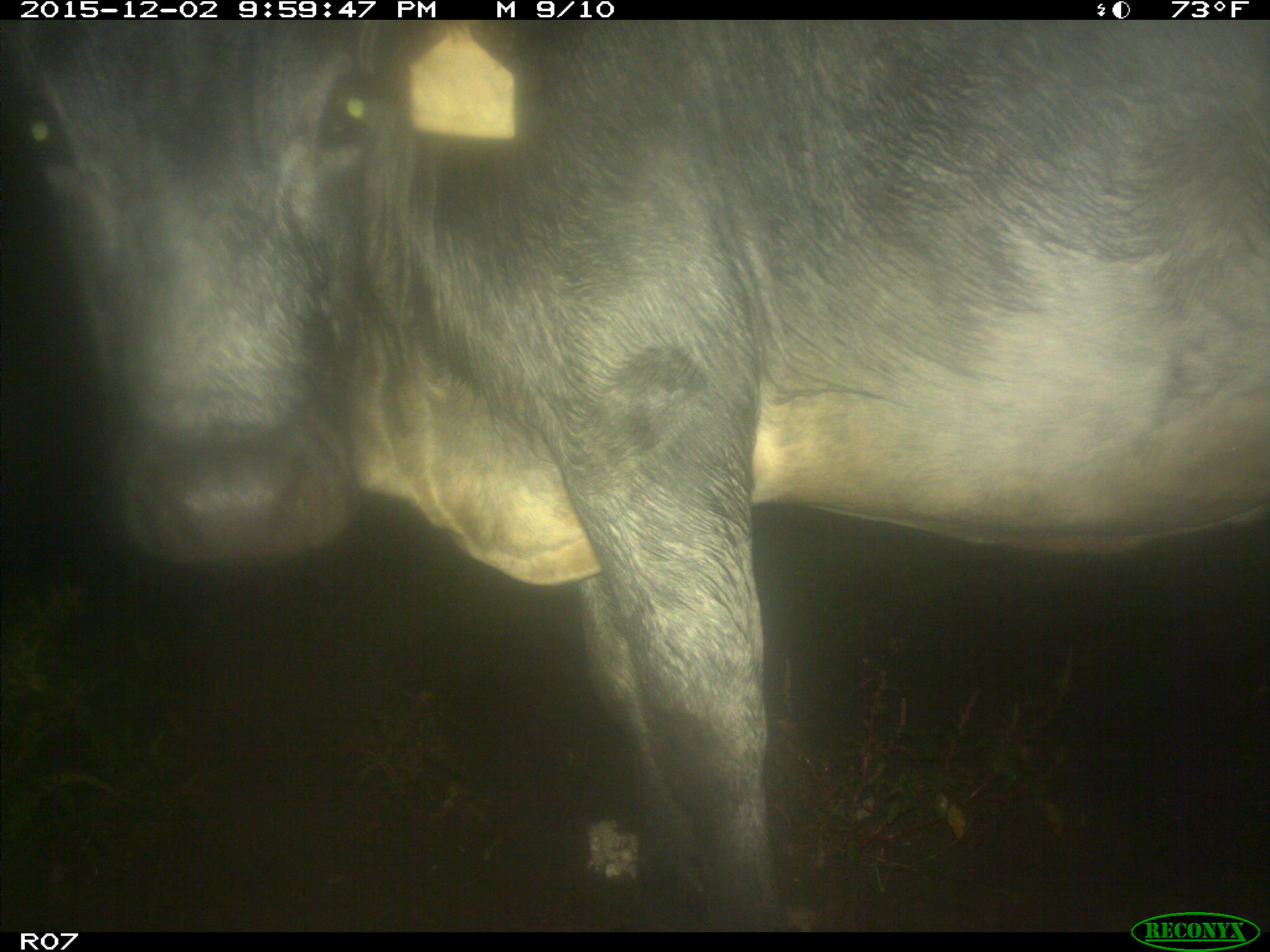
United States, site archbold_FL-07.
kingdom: Animalia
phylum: Chordata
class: Mammalia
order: Artiodactyla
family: Bovidae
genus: Bos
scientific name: Bos taurus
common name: domestic cow